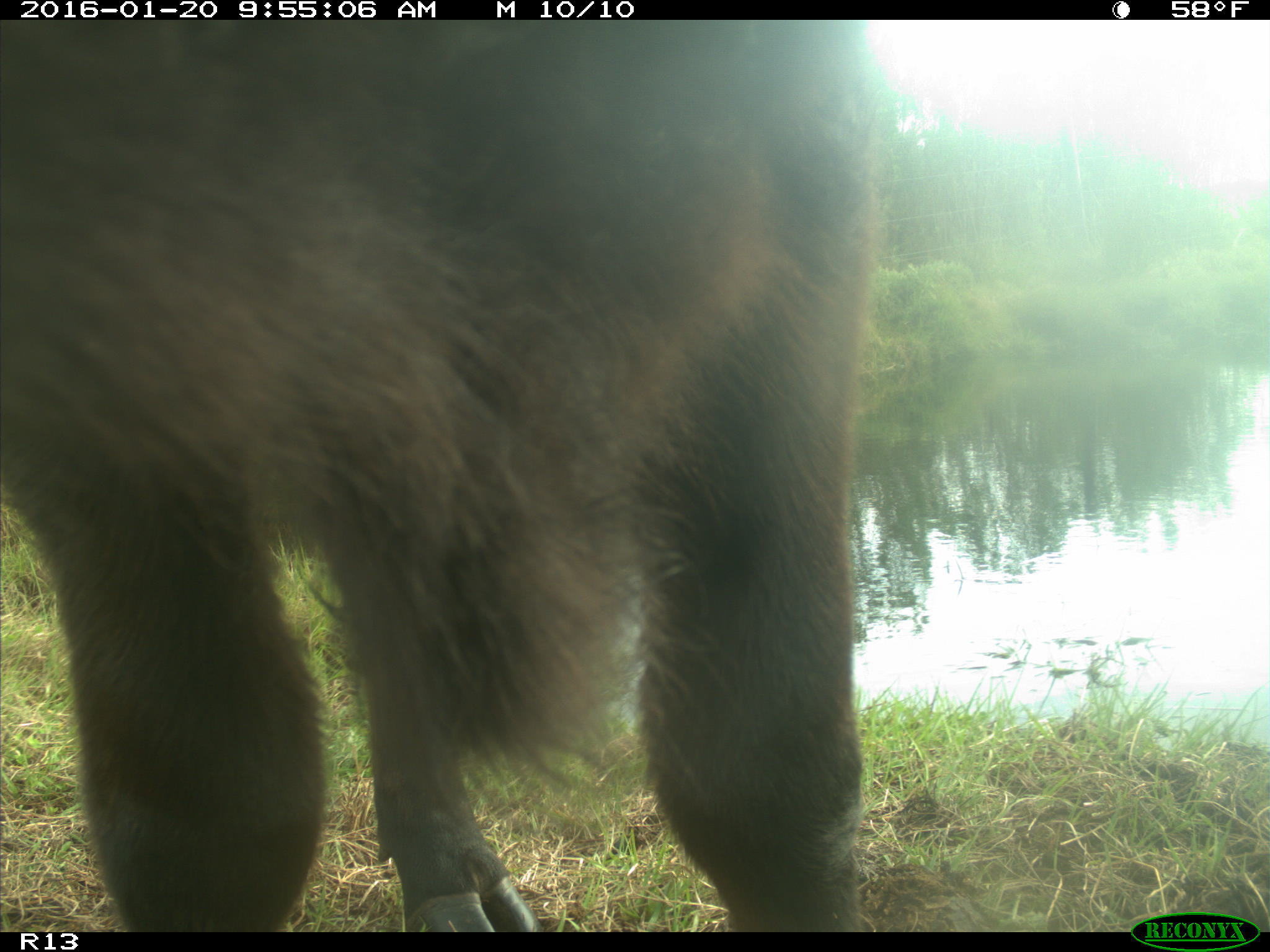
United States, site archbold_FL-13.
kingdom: Animalia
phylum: Chordata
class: Mammalia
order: Artiodactyla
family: Bovidae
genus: Bos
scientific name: Bos taurus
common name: domestic cow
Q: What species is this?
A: Bos taurus (domestic cow).